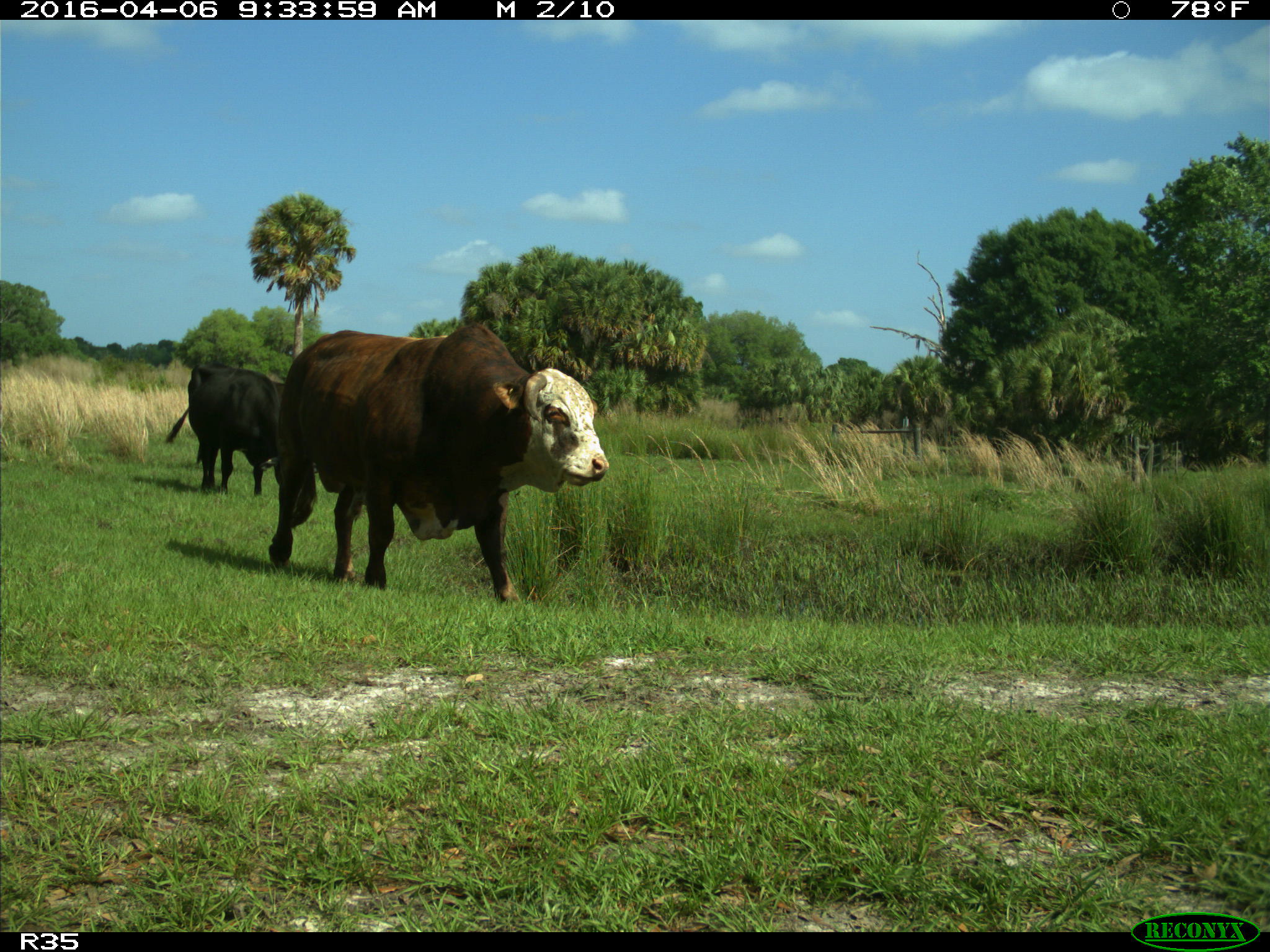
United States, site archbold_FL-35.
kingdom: Animalia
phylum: Chordata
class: Mammalia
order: Artiodactyla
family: Bovidae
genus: Bos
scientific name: Bos taurus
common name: domestic cow